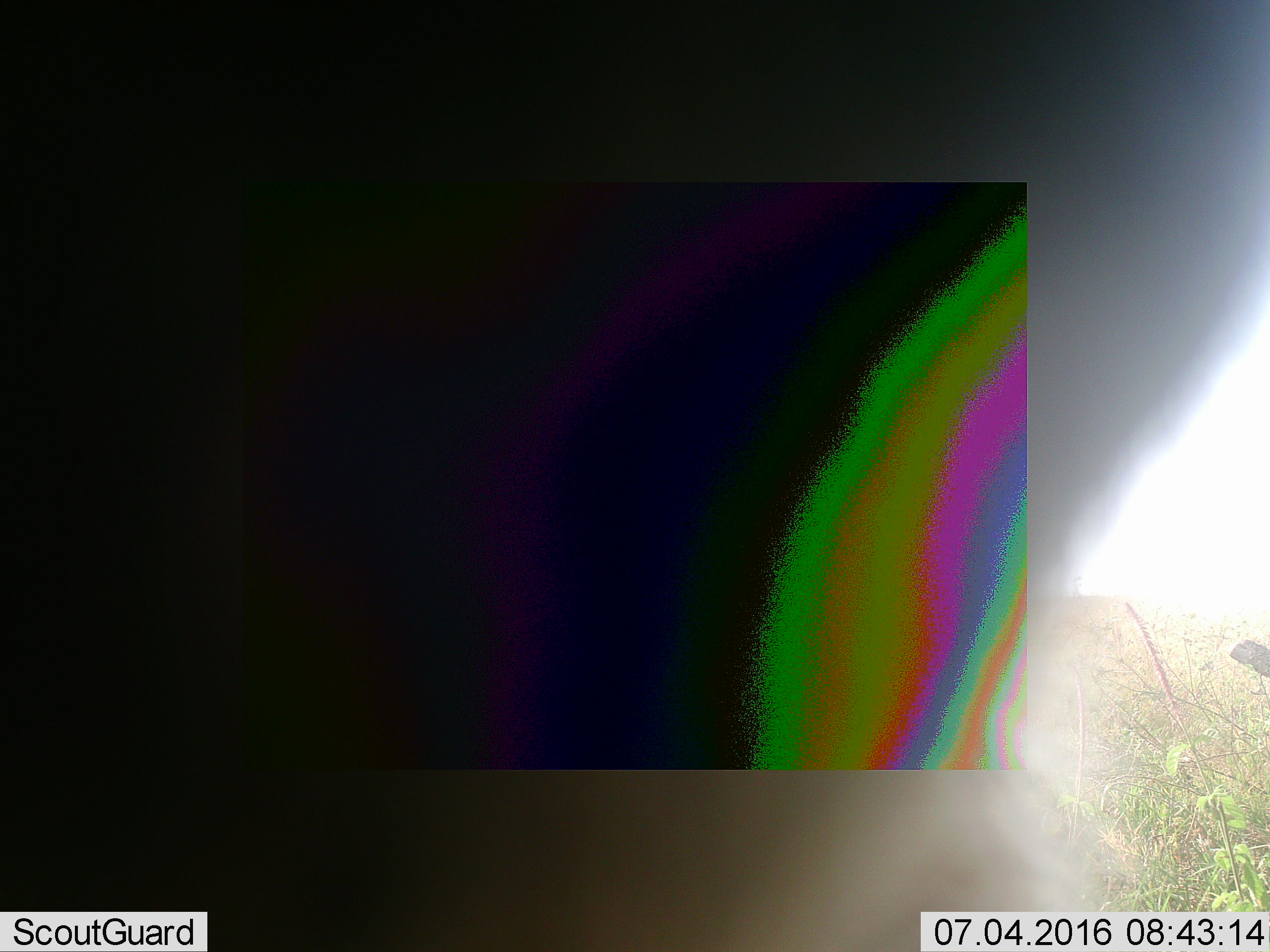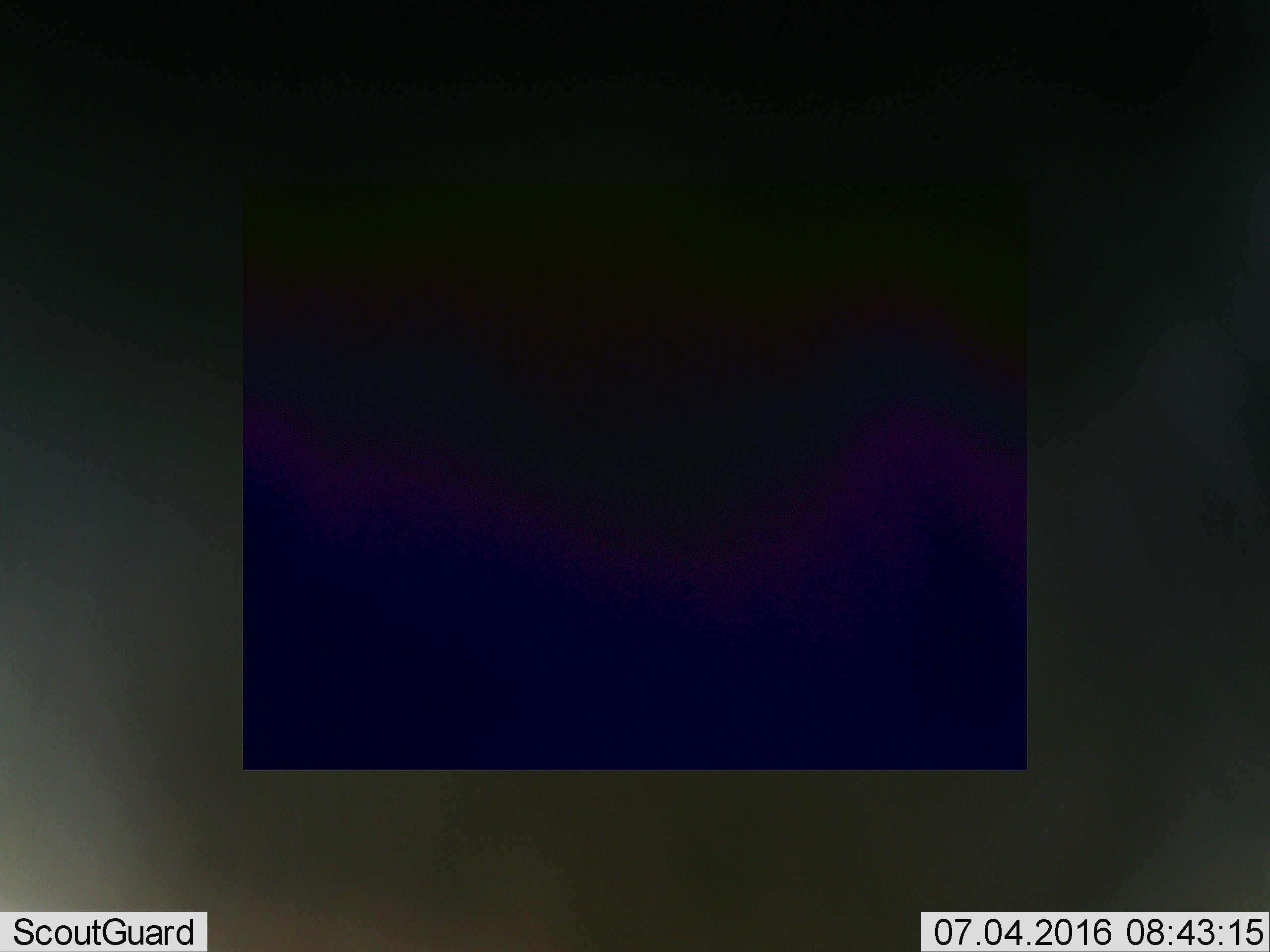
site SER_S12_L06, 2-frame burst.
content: unidentified animal